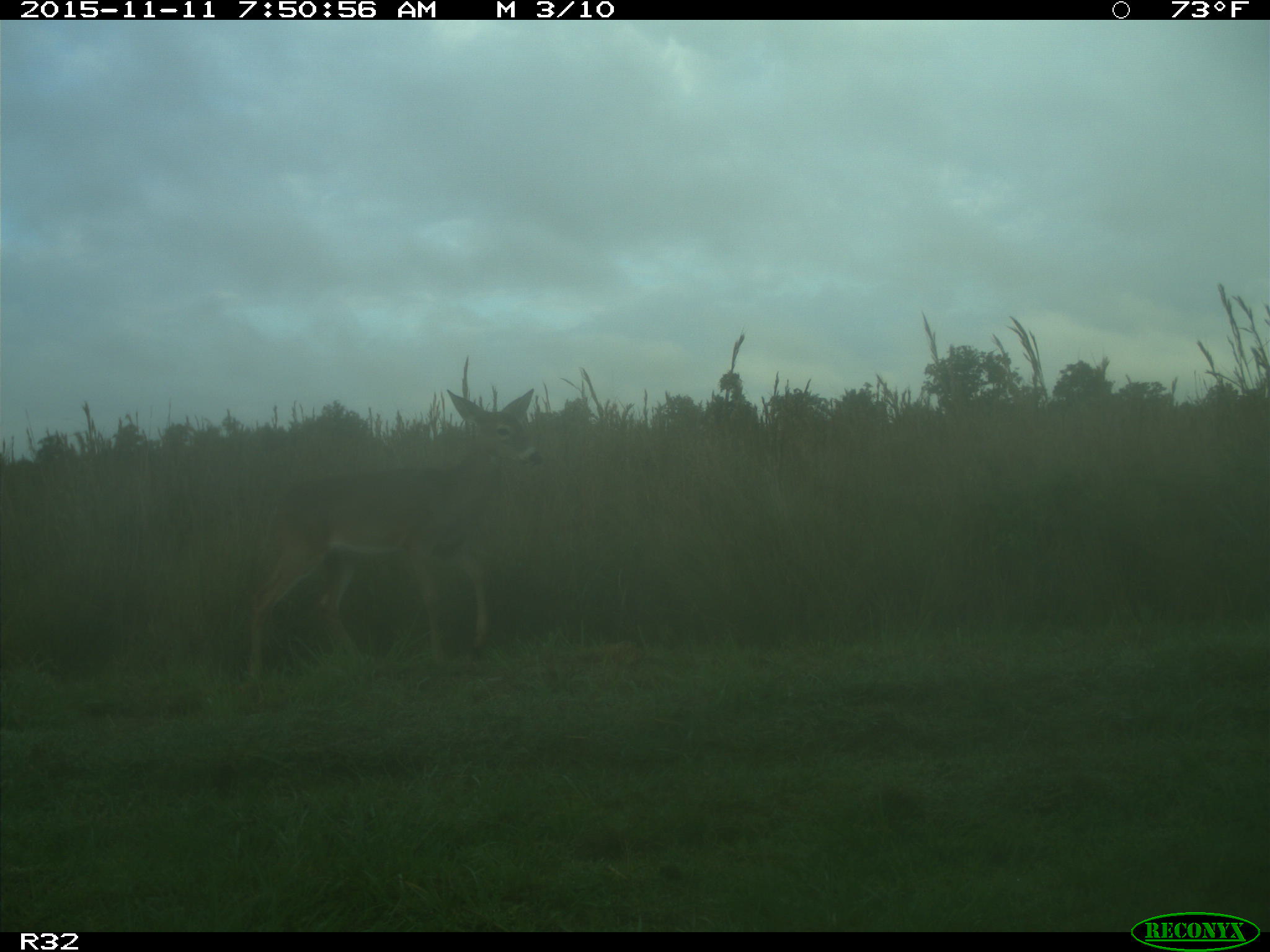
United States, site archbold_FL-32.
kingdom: Animalia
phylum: Chordata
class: Mammalia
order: Artiodactyla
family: Cervidae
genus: Odocoileus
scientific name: Odocoileus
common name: deer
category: unidentified deer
Unidentified deer (deer) (Odocoileus).